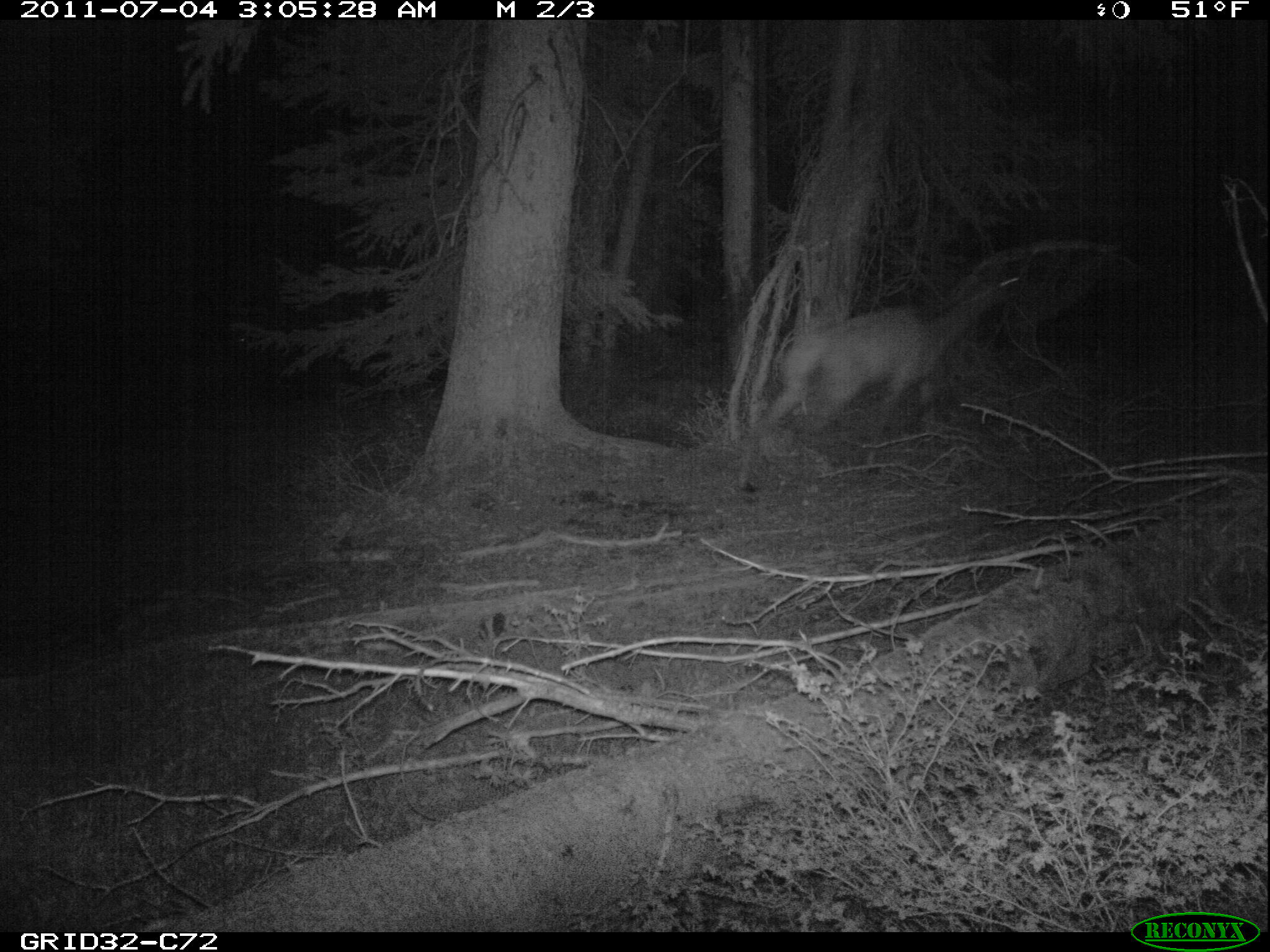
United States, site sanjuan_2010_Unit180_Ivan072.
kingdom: Animalia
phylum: Chordata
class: Mammalia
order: Artiodactyla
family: Cervidae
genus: Cervus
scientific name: Cervus elaphus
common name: red deer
Cervus elaphus (red deer).